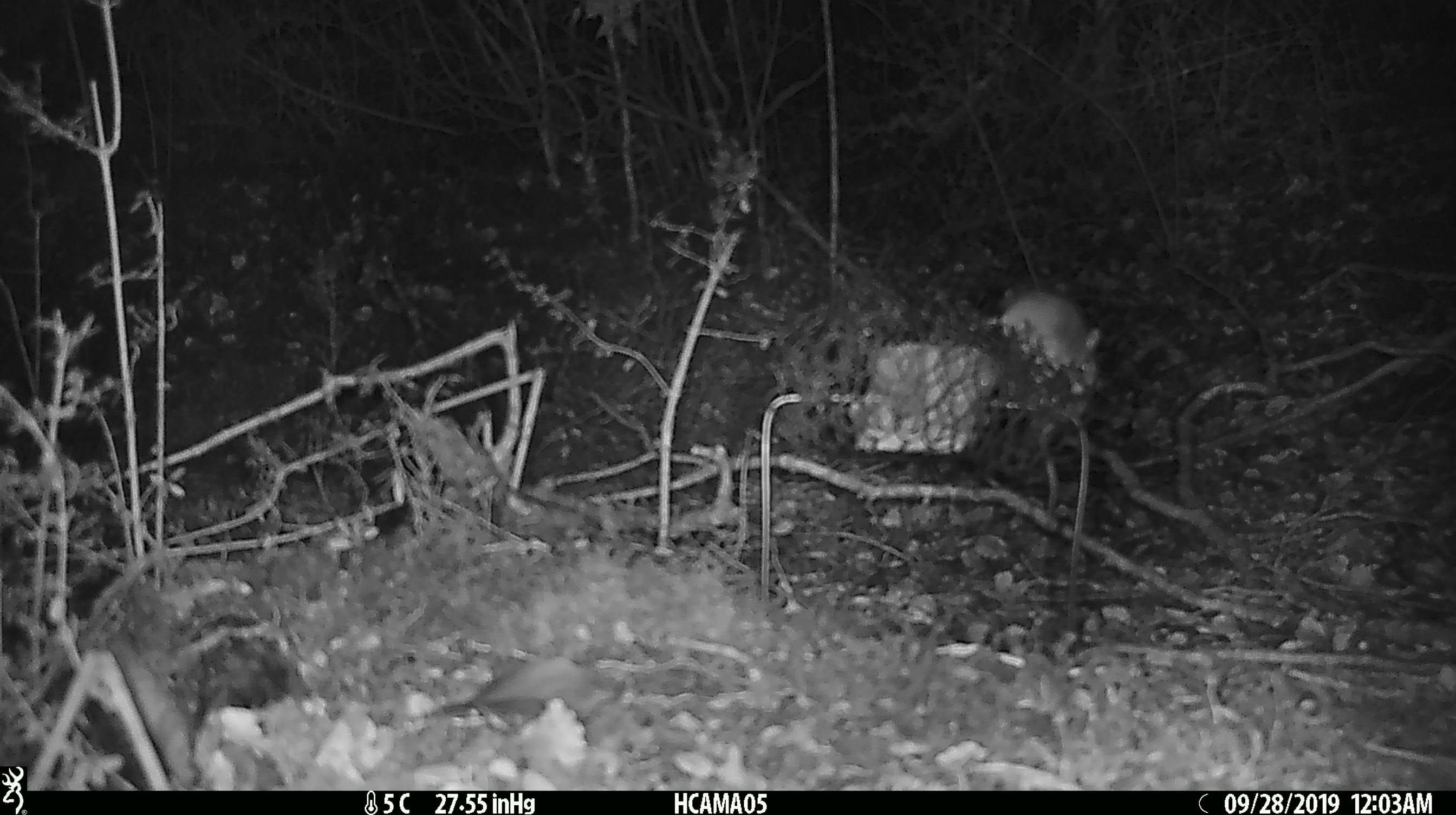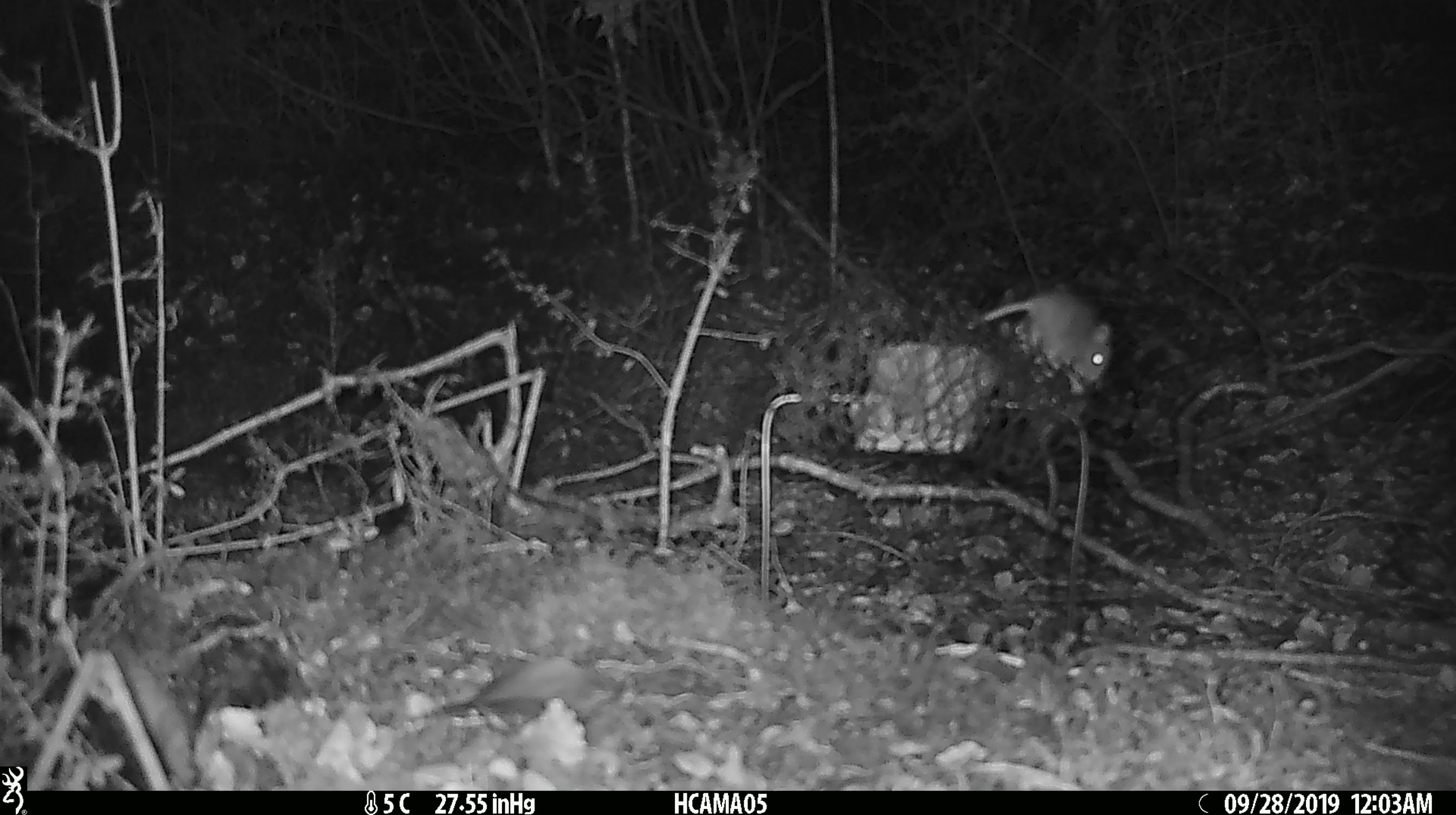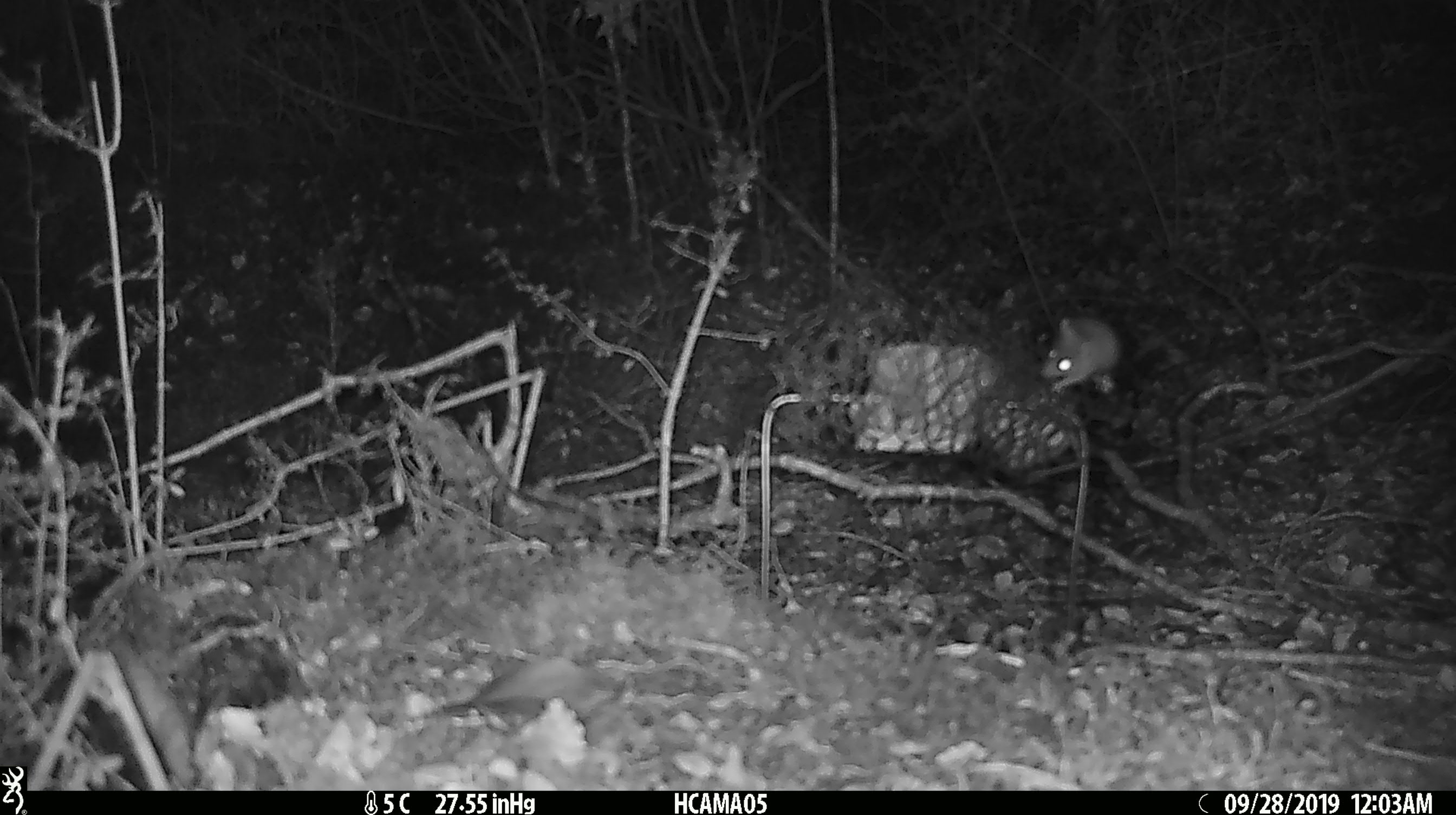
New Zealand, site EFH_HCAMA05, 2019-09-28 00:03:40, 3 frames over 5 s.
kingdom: Animalia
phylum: Chordata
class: Mammalia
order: Rodentia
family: Muridae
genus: Rattus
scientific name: Rattus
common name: rat